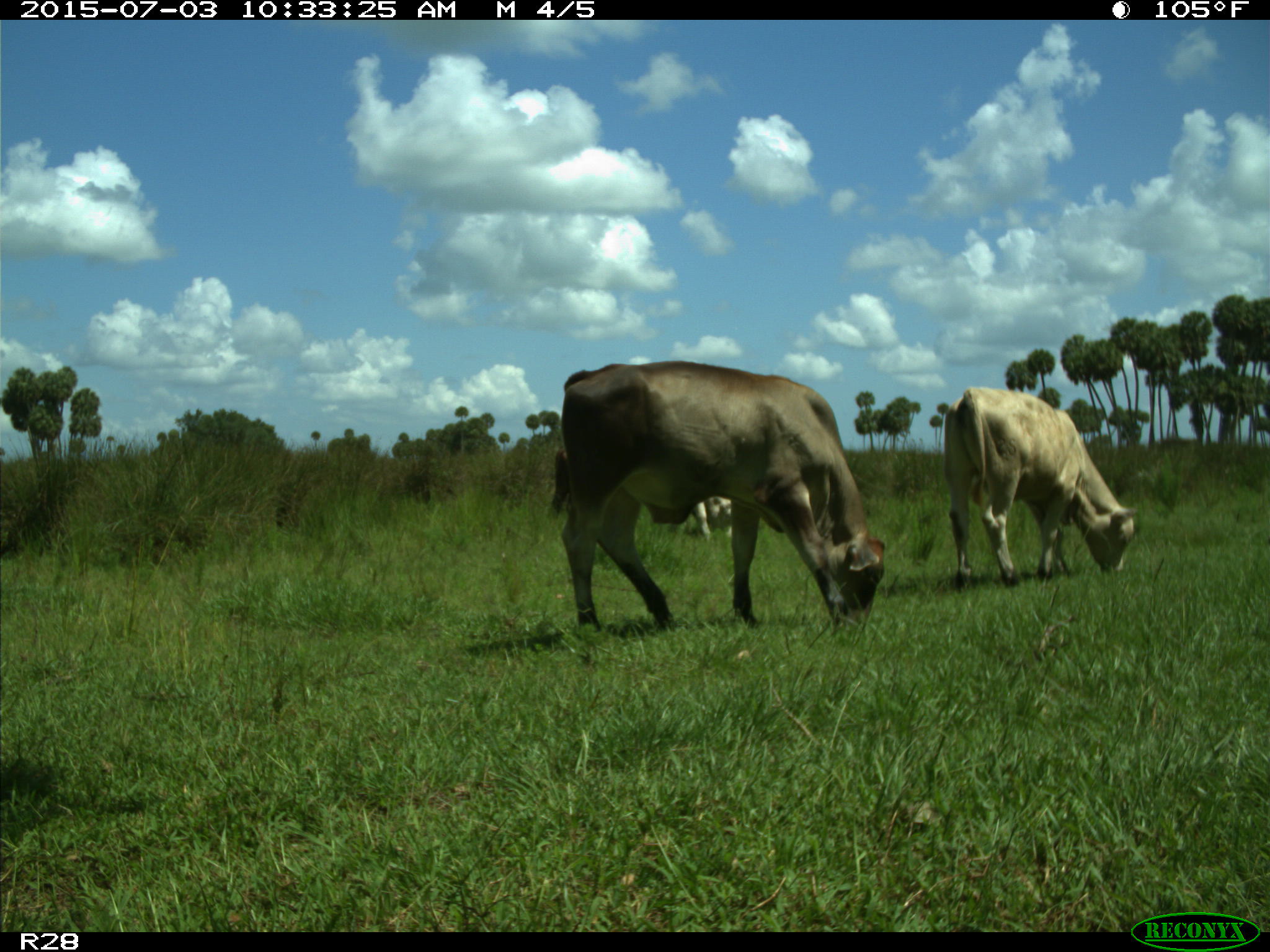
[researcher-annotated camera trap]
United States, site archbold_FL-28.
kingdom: Animalia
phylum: Chordata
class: Mammalia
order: Artiodactyla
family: Bovidae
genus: Bos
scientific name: Bos taurus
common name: domestic cow